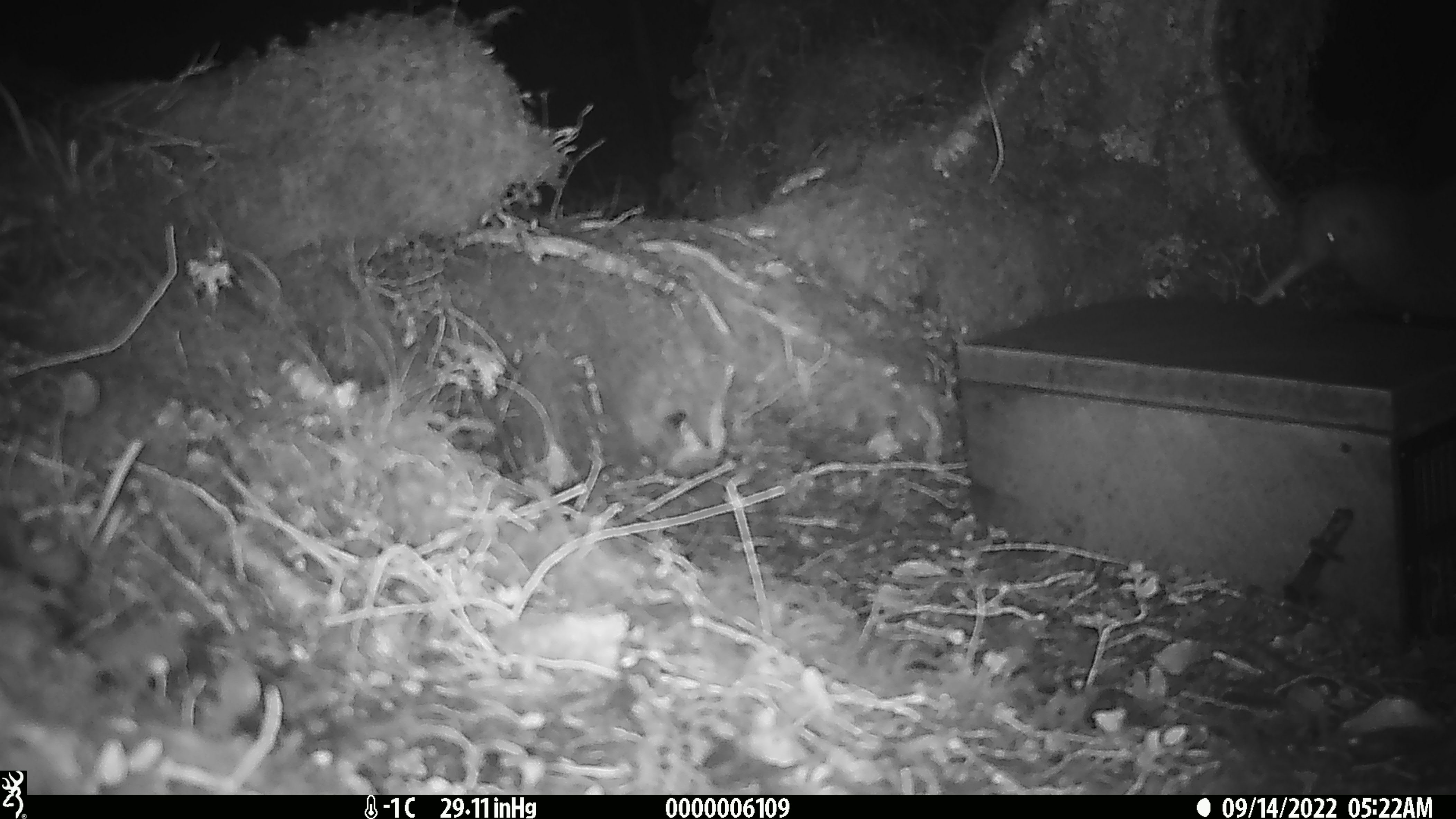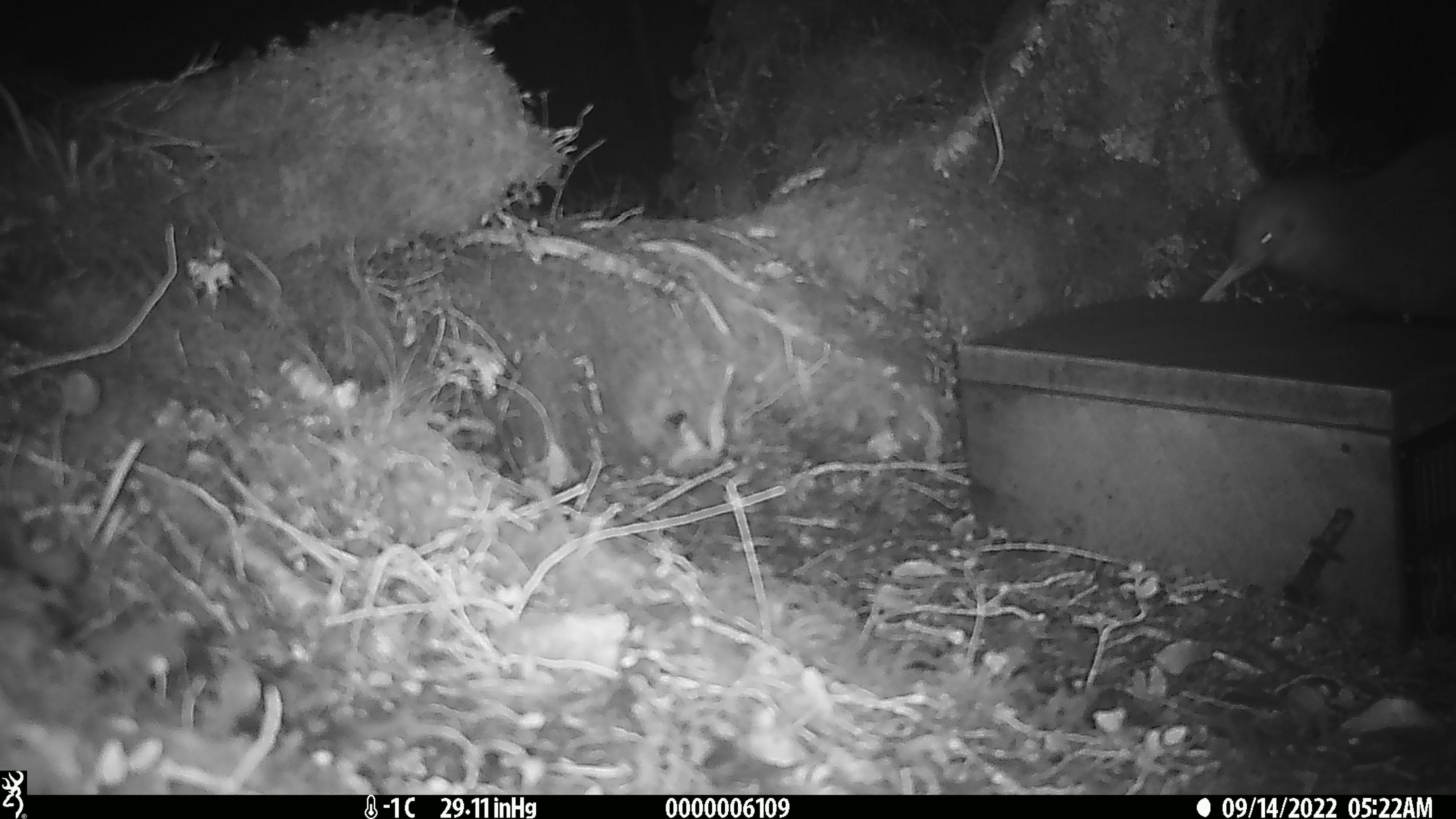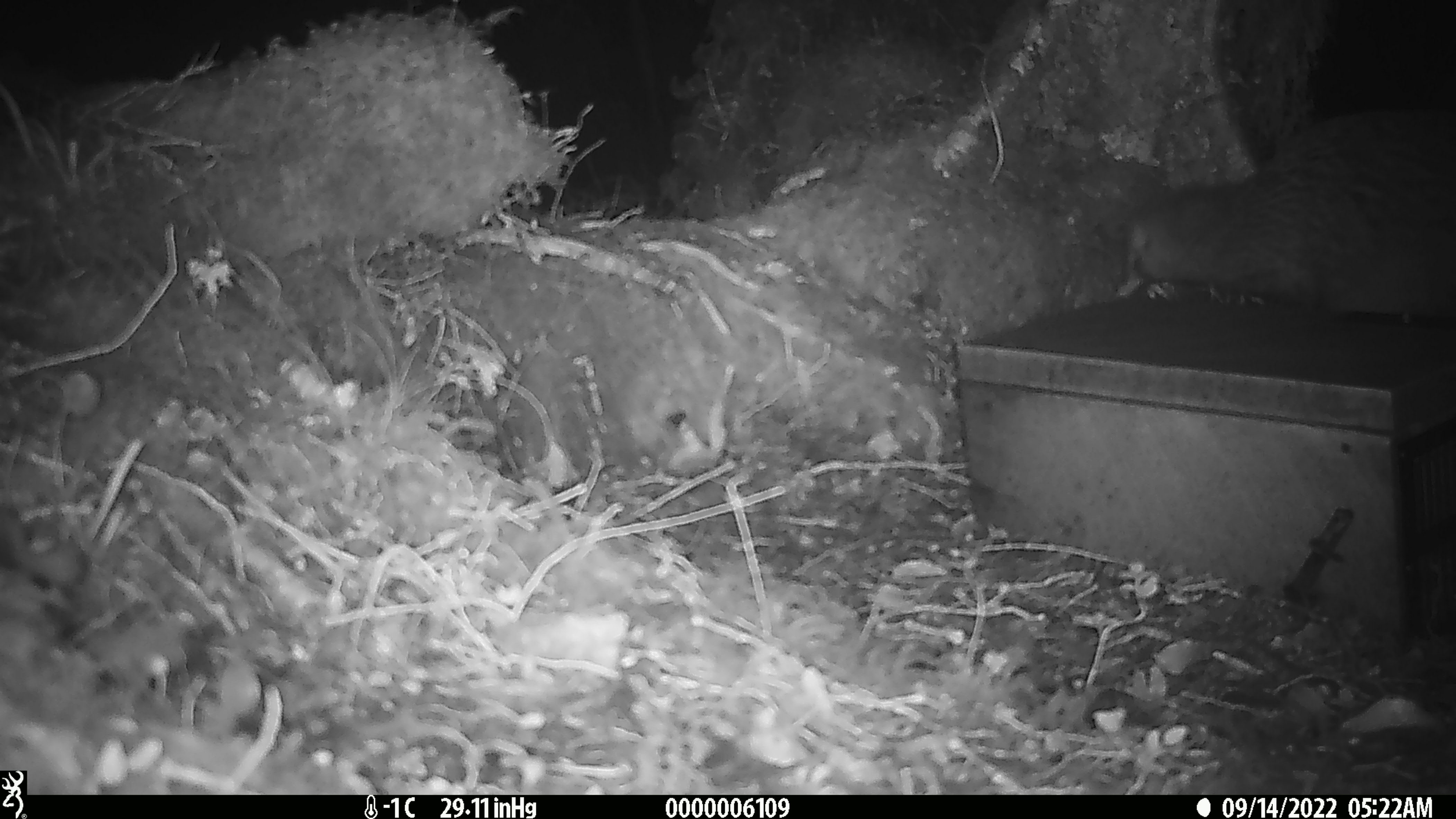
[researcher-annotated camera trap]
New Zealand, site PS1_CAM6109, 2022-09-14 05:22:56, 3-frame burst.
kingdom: Animalia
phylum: Chordata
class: Aves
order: Apterygiformes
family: Apterygidae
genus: Apteryx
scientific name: Apteryx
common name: kiwi